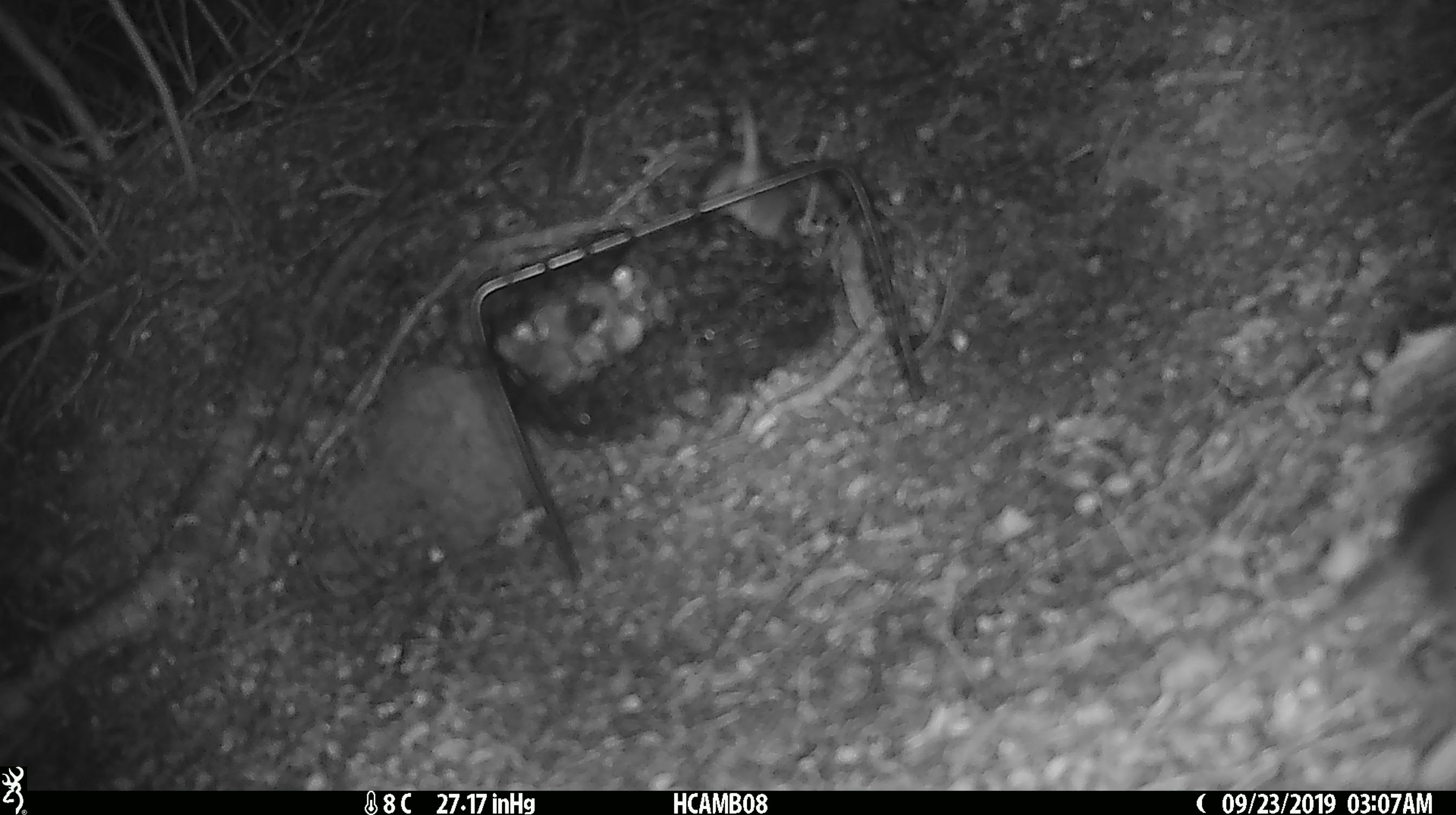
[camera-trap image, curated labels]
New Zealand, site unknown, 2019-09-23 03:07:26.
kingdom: Animalia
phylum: Chordata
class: Mammalia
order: Rodentia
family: Muridae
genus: Mus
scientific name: Mus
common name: mouse